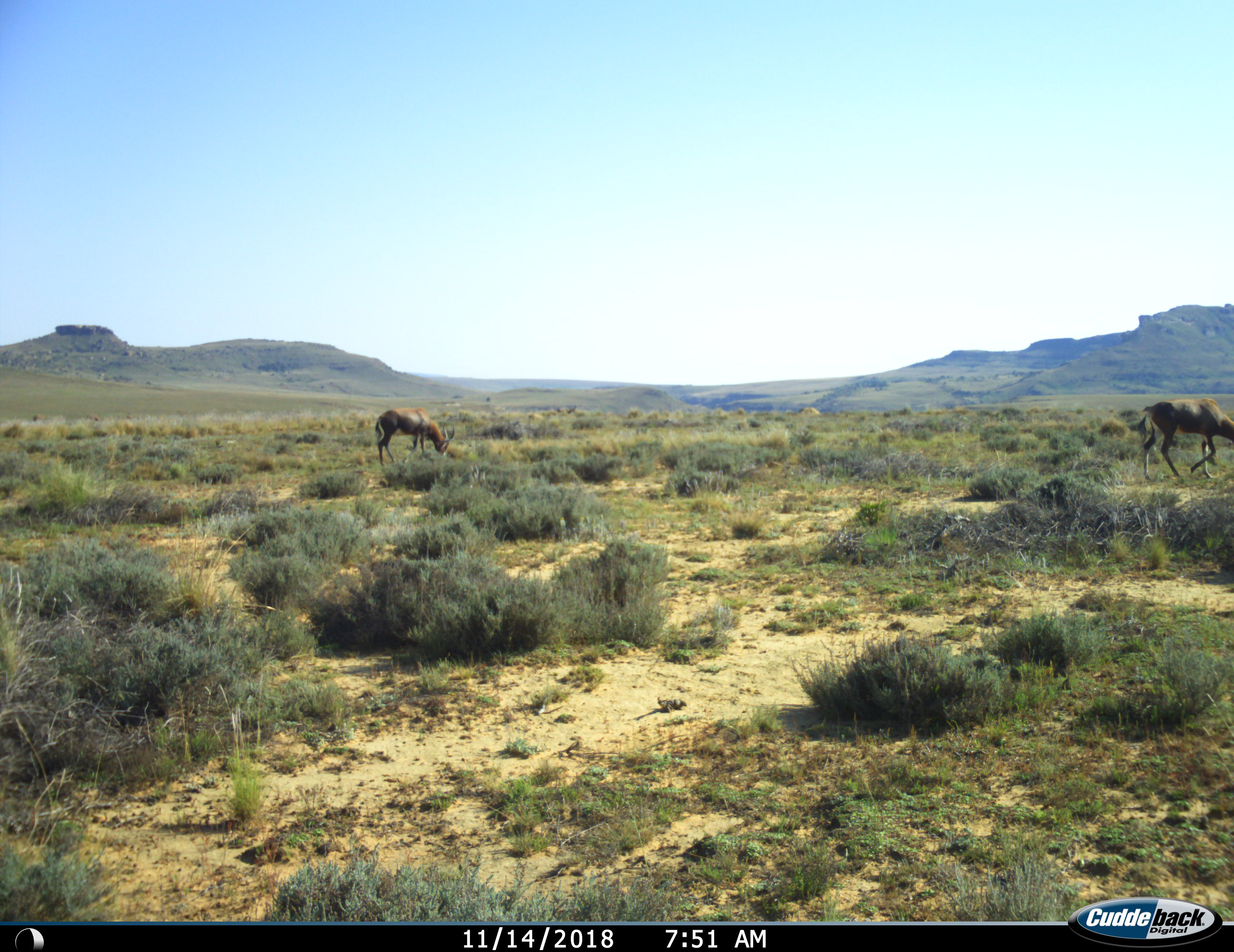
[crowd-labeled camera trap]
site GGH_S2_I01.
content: unidentified animal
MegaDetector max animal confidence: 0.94